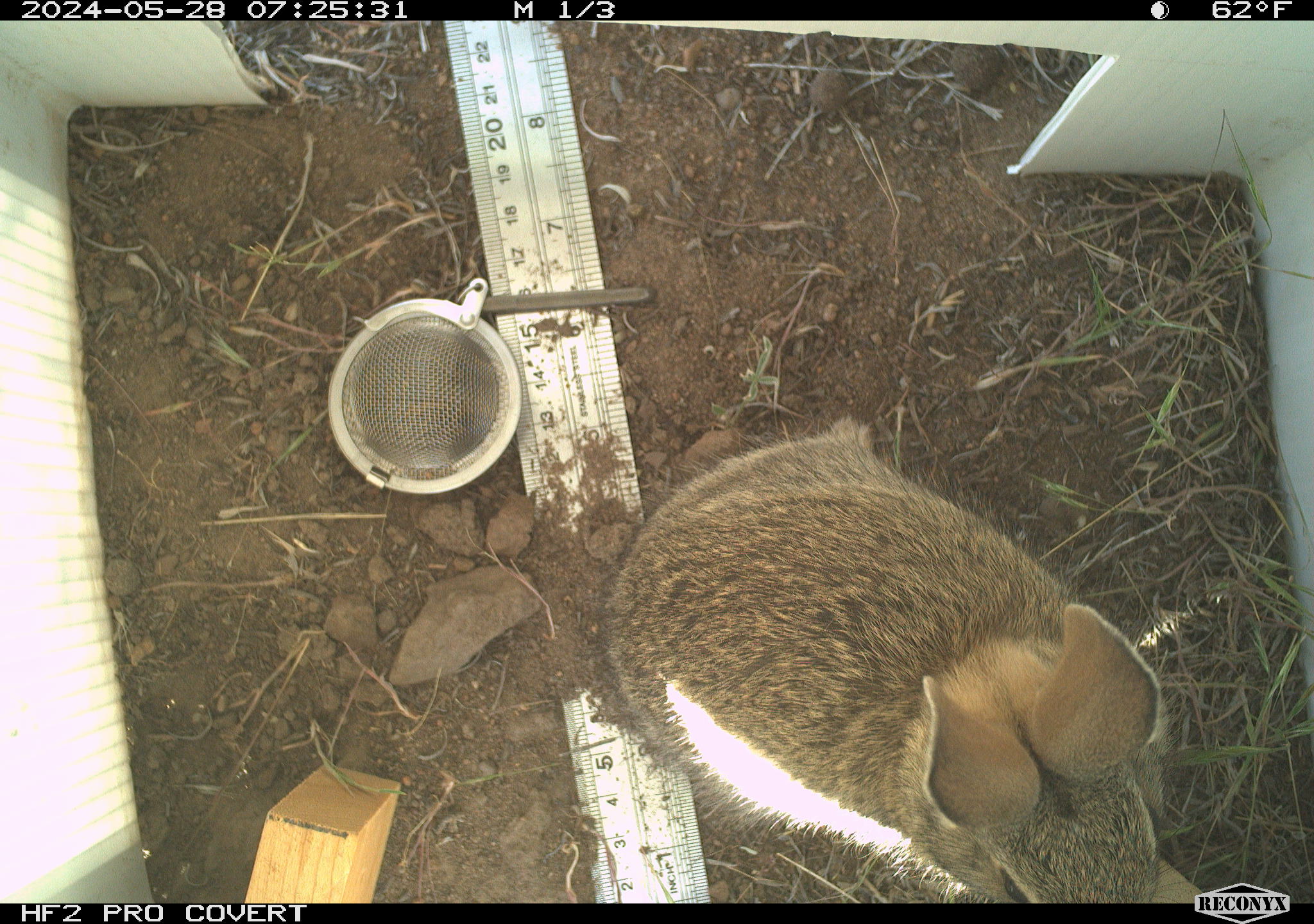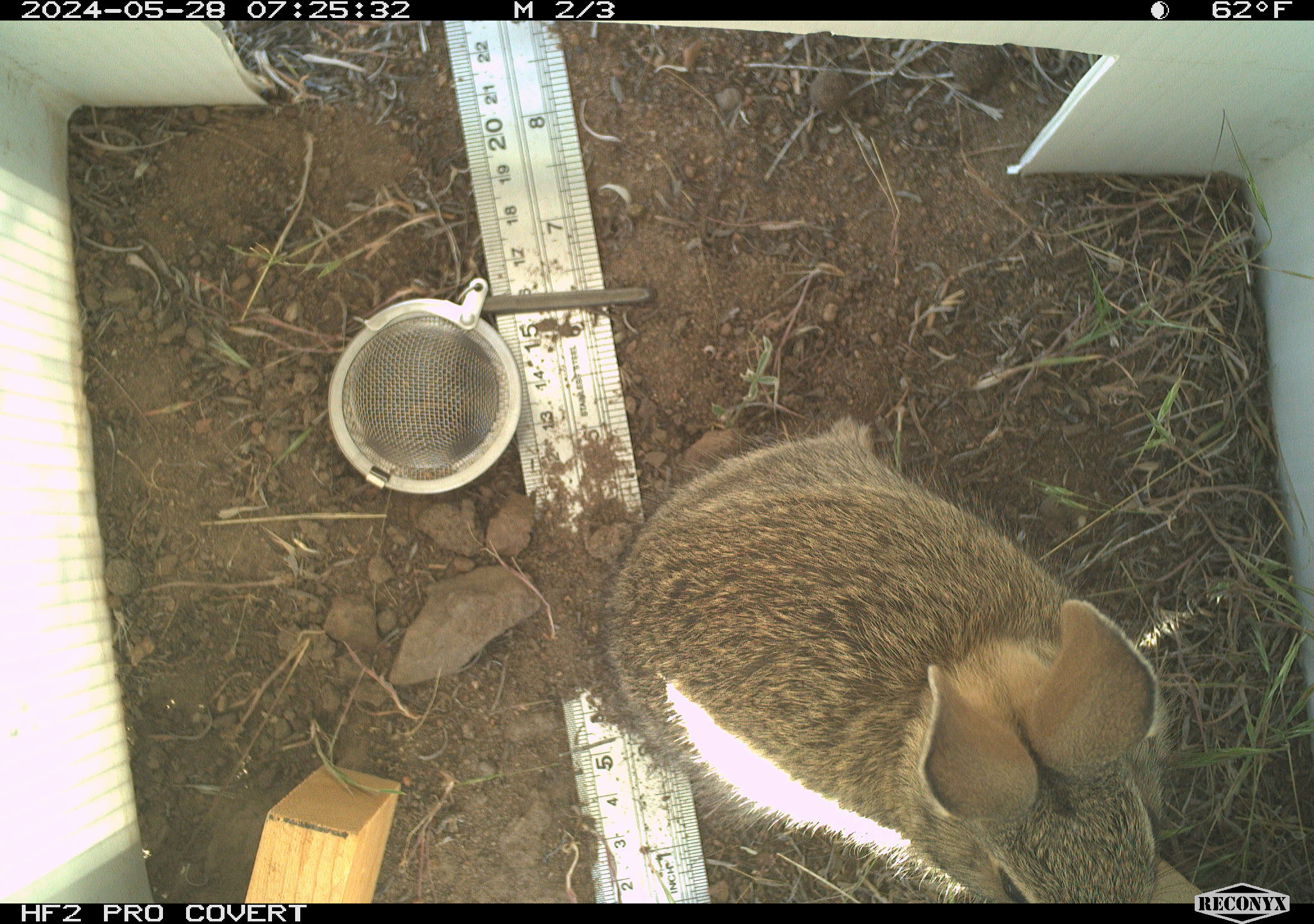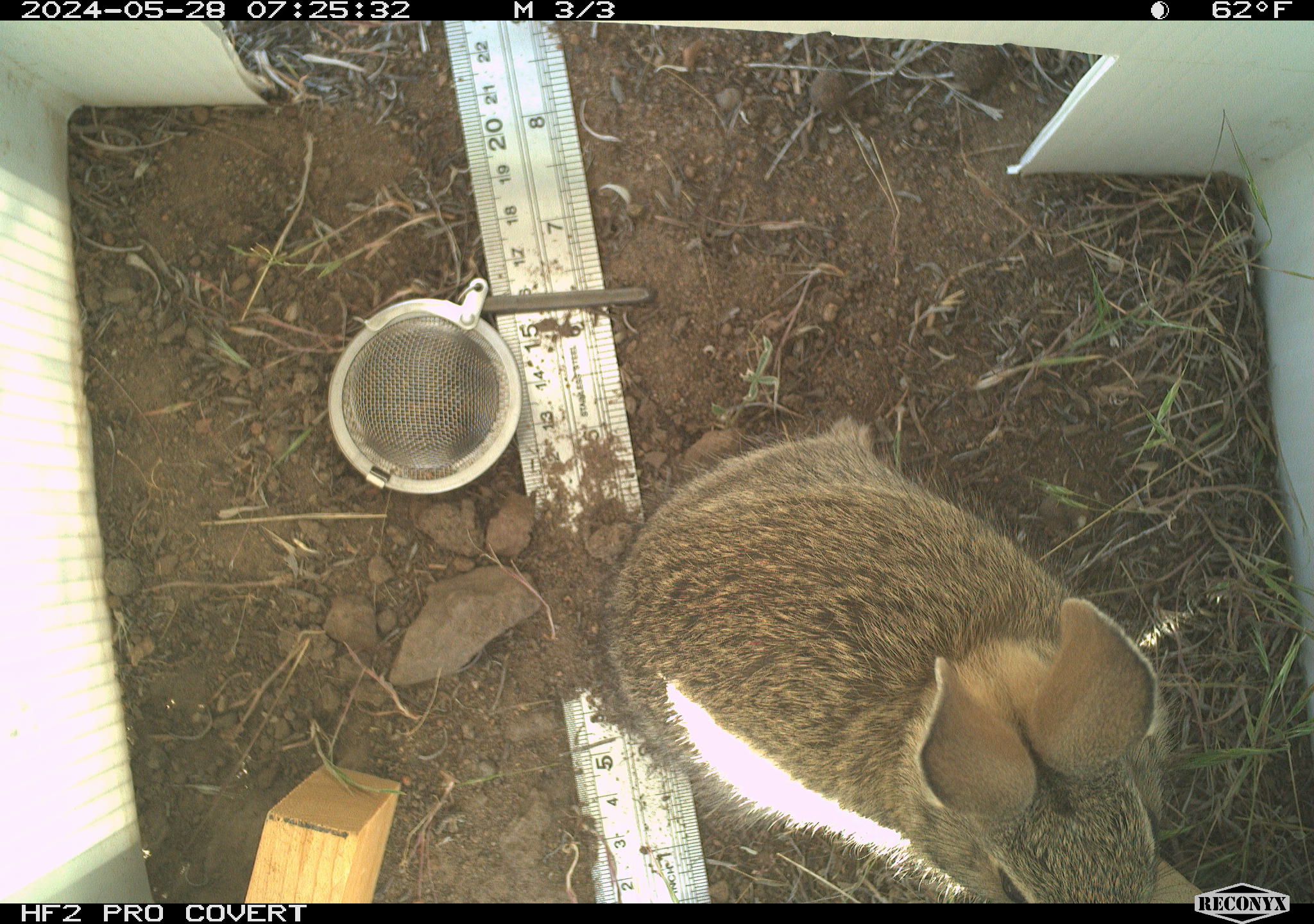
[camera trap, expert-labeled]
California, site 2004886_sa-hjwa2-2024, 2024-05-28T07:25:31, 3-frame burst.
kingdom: Animalia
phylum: Chordata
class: Mammalia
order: Lagomorpha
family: Leporidae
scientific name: Leporidae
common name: rabbit or hare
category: rabbit and hare family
Rabbit and hare family (rabbit or hare) (Leporidae).